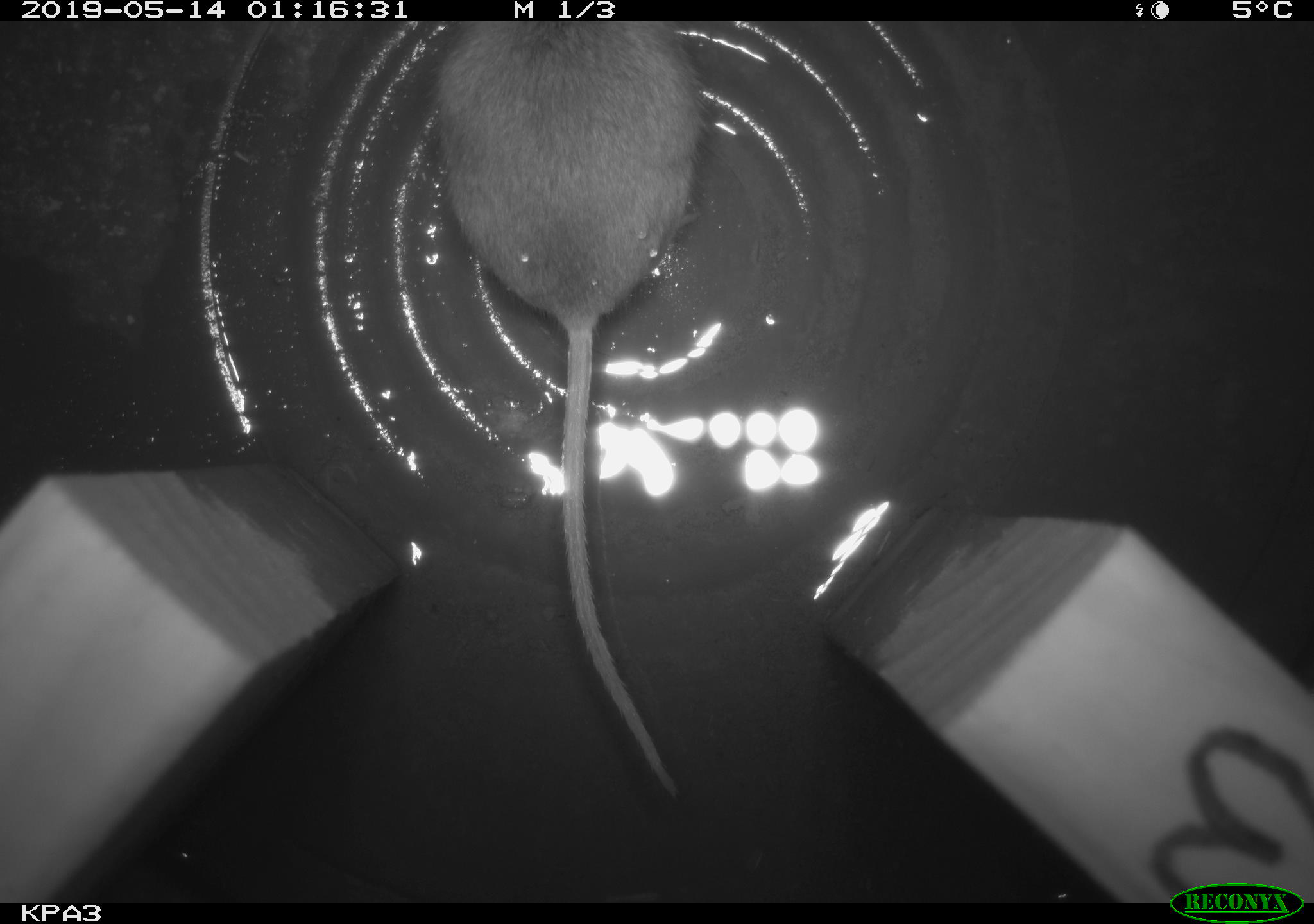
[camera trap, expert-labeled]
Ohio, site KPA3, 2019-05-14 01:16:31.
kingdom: Animalia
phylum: Chordata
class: Mammalia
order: Rodentia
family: Cricetidae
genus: Peromyscus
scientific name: Peromyscus leucopus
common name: white-footed mouse